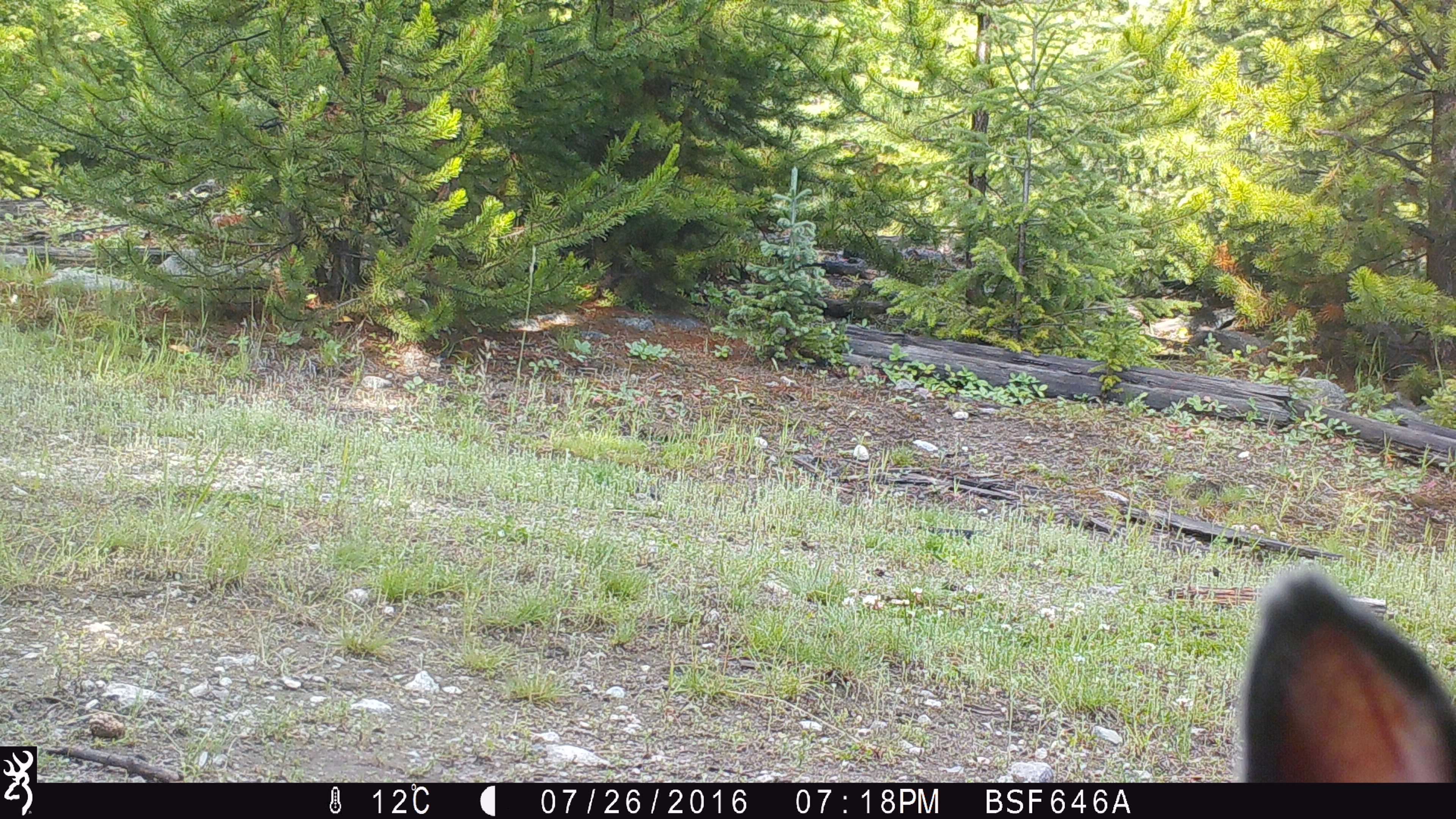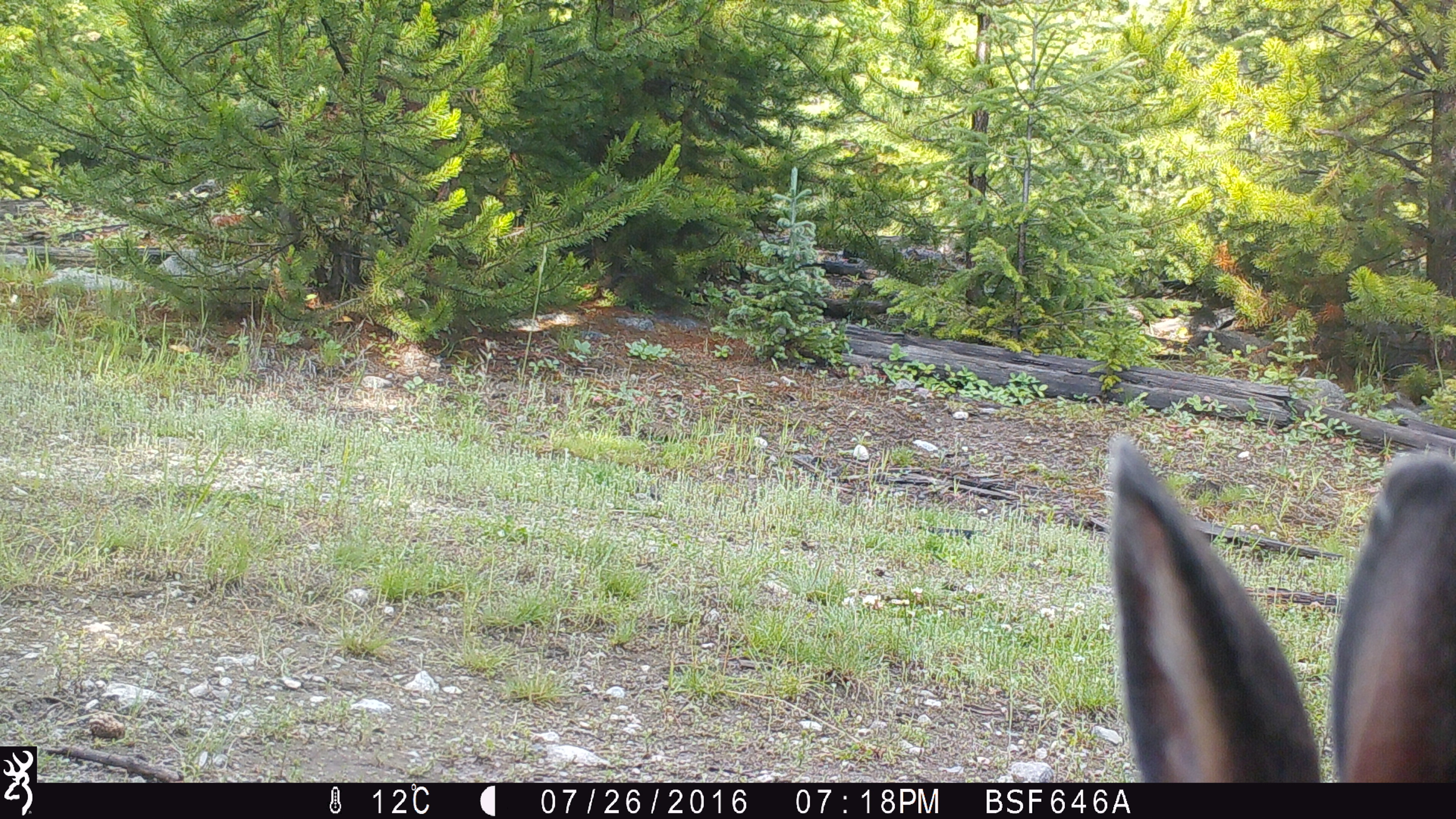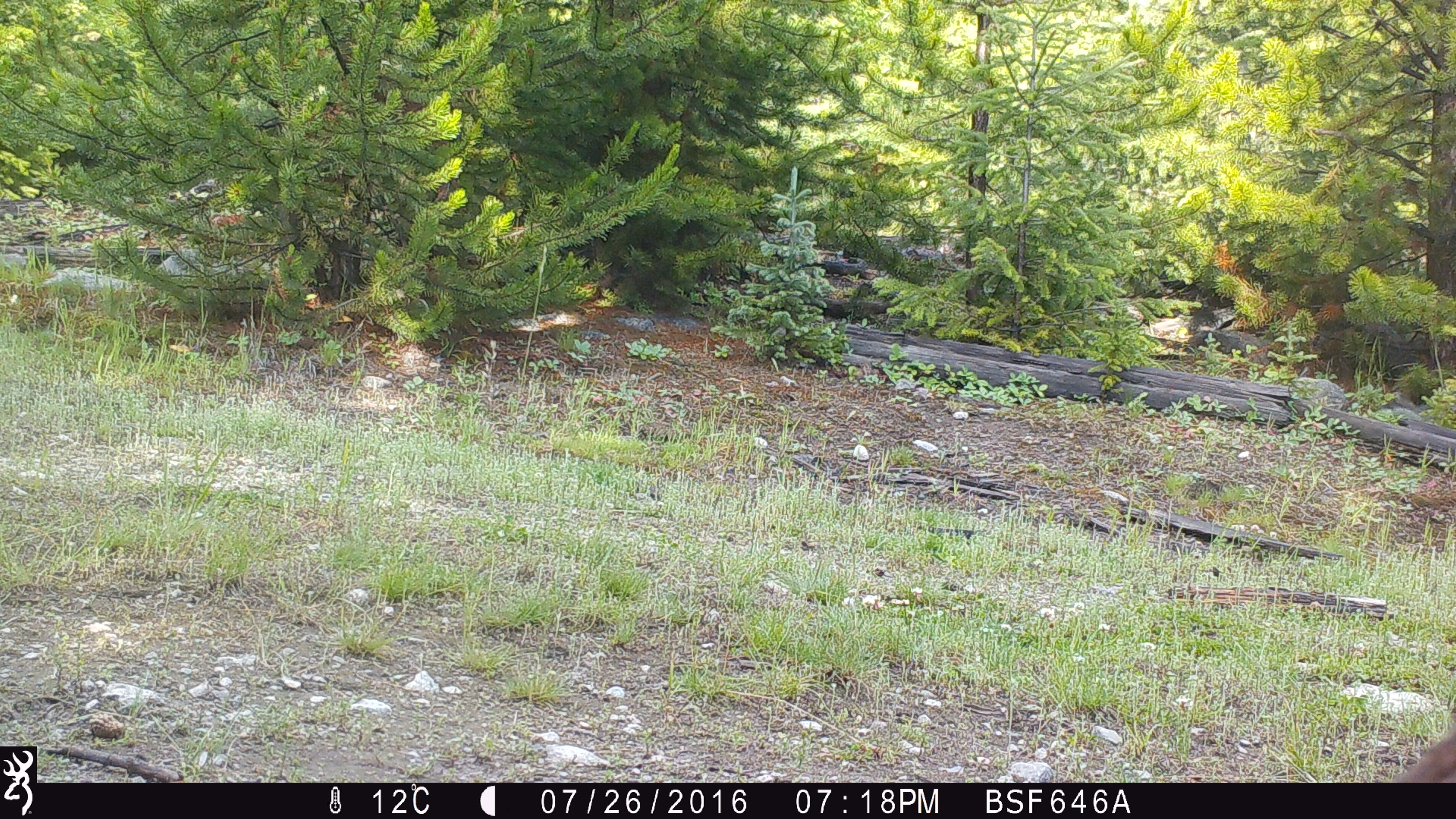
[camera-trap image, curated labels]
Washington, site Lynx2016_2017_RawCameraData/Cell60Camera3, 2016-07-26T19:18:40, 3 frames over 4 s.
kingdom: Animalia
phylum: Chordata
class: Mammalia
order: Lagomorpha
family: Leporidae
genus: Lepus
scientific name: Lepus americanus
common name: snowshoe hare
Lepus americanus (snowshoe hare). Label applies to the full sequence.